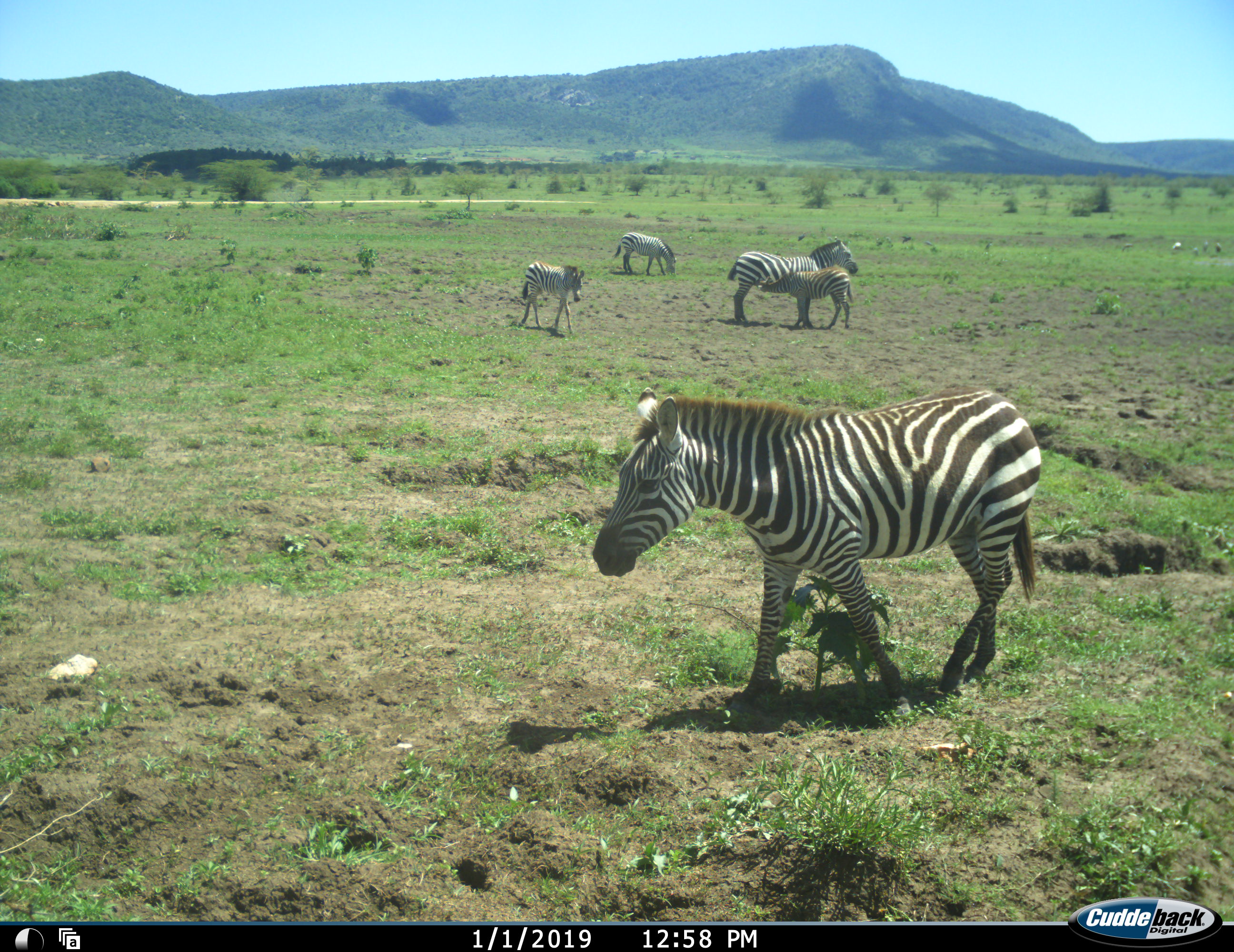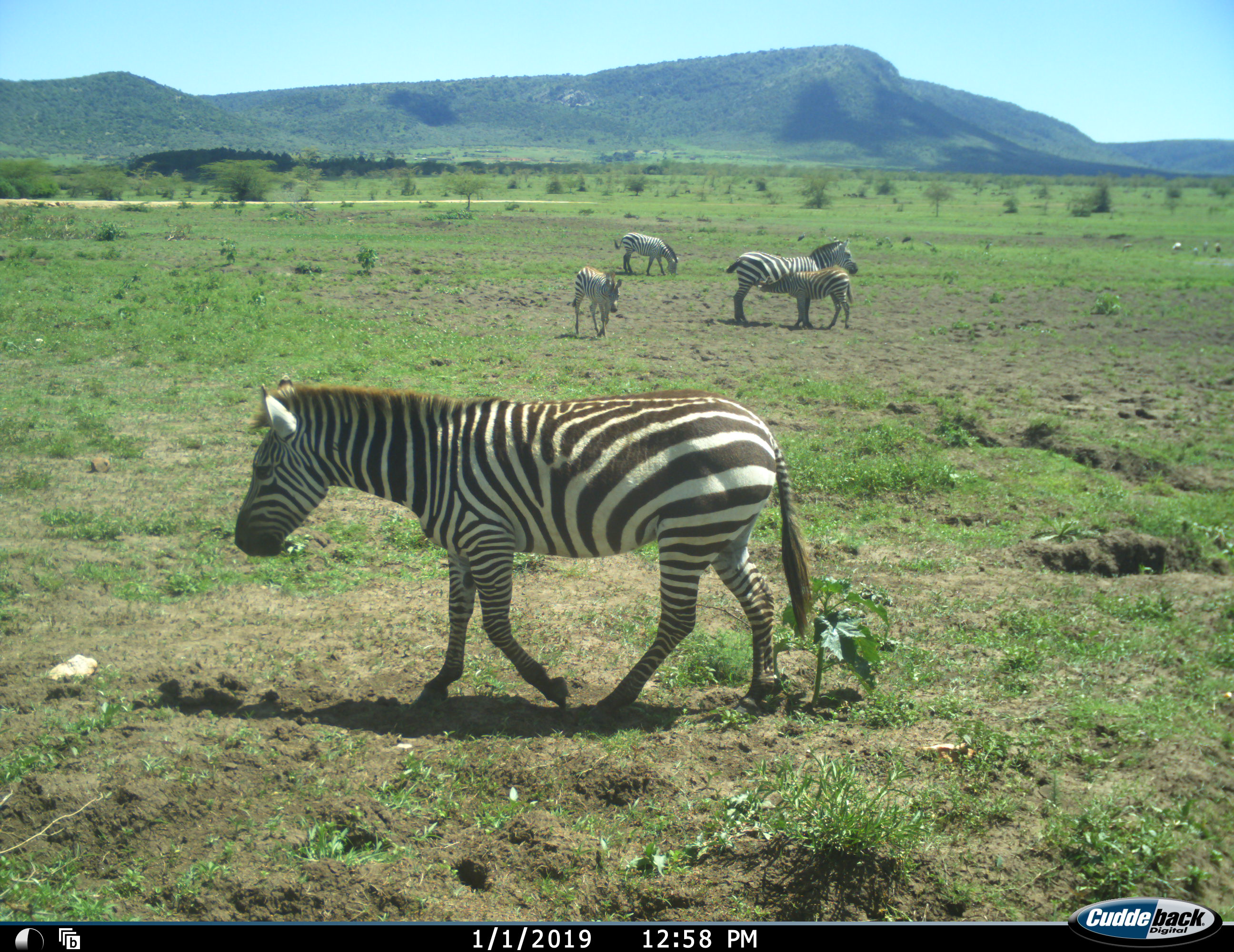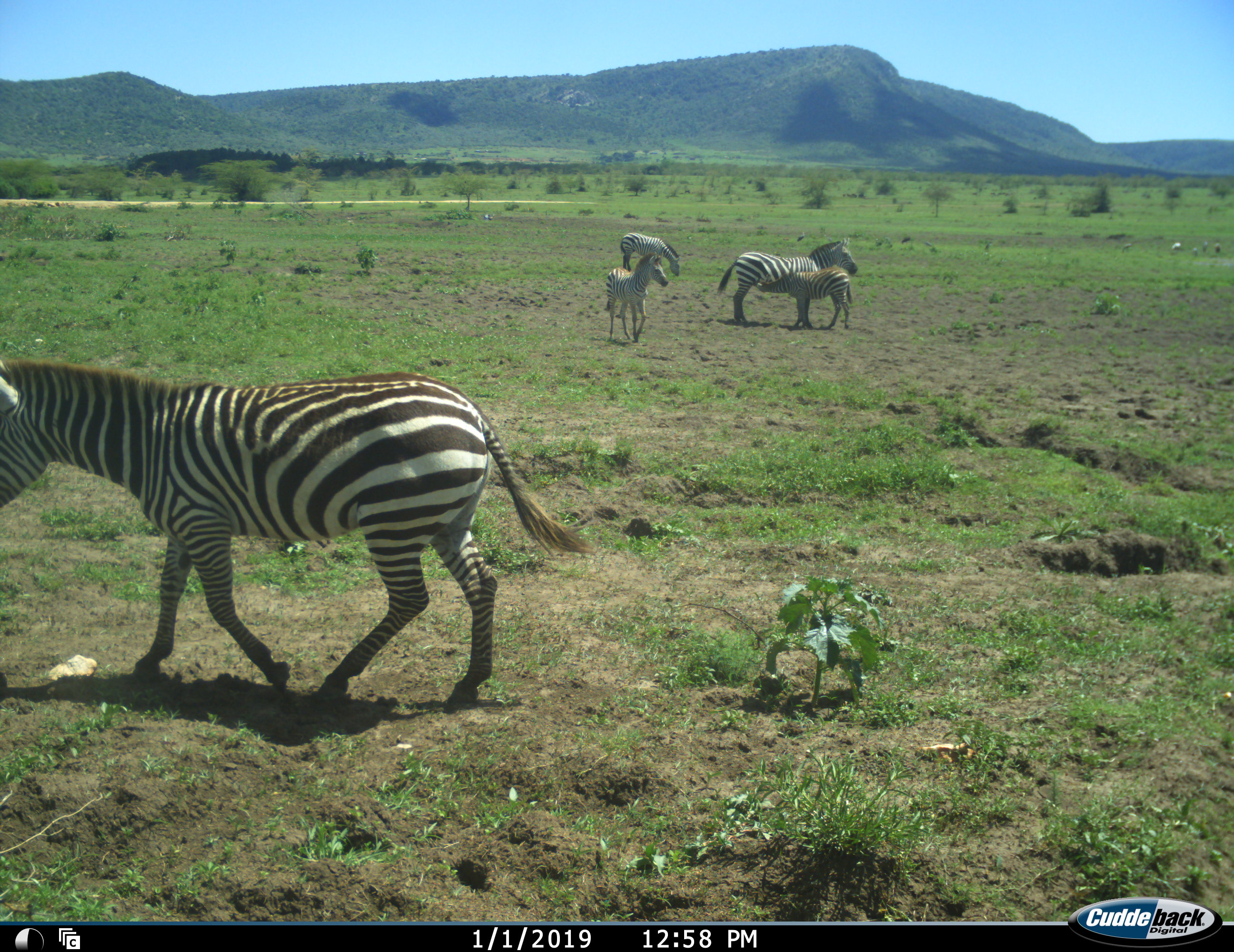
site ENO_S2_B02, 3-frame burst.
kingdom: Animalia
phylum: Chordata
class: Mammalia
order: Perissodactyla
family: Equidae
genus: Equus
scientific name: Equus quagga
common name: plains zebra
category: zebraplains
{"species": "zebraplains (plains zebra) (Equus quagga)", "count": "5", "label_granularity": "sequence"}